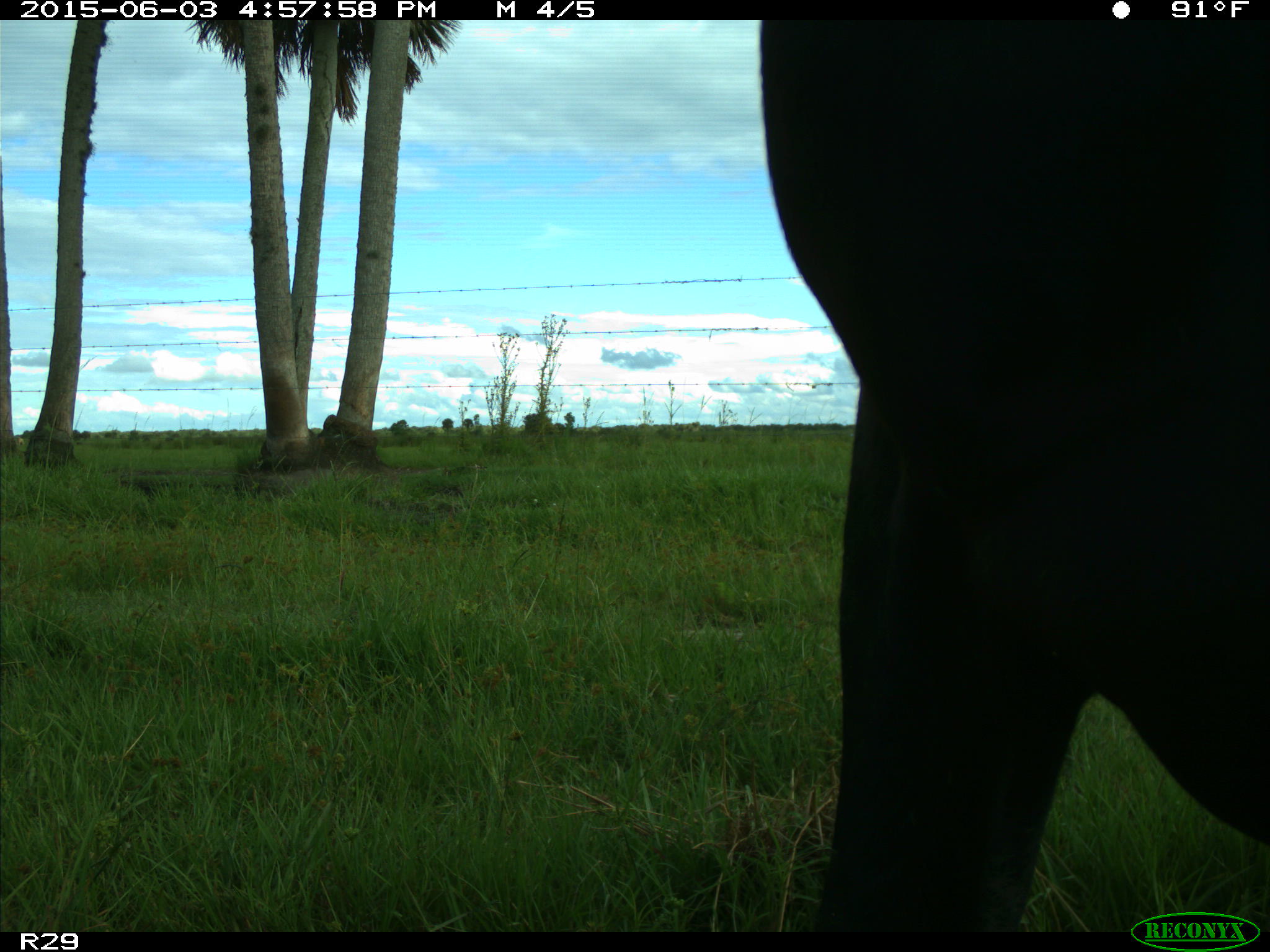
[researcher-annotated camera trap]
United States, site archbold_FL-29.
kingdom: Animalia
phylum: Chordata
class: Mammalia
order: Artiodactyla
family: Bovidae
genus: Bos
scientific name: Bos taurus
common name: domestic cow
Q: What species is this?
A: Bos taurus (domestic cow).